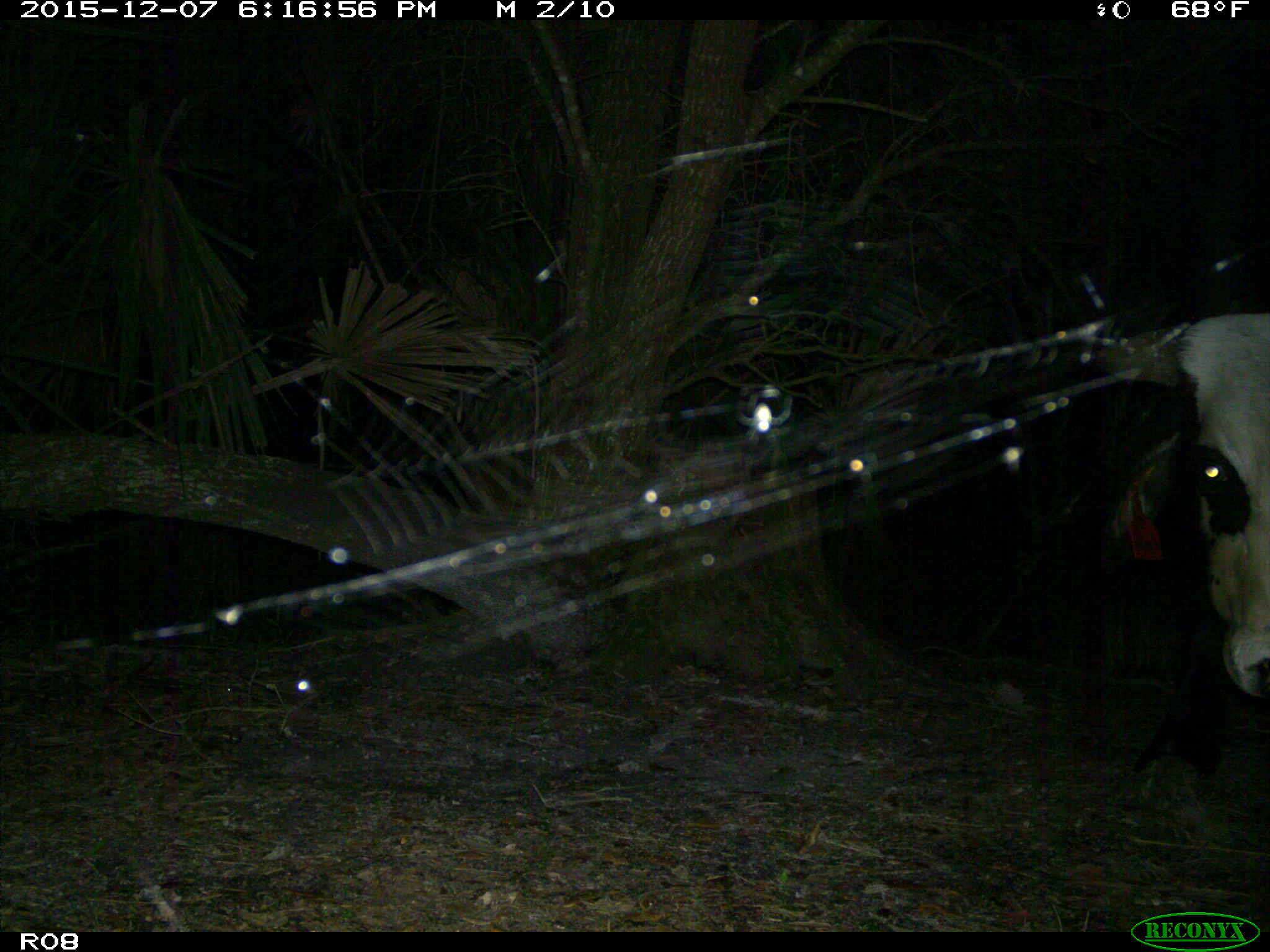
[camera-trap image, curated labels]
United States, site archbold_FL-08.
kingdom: Animalia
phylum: Chordata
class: Mammalia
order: Artiodactyla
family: Bovidae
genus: Bos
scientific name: Bos taurus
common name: domestic cow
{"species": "Bos taurus (domestic cow)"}